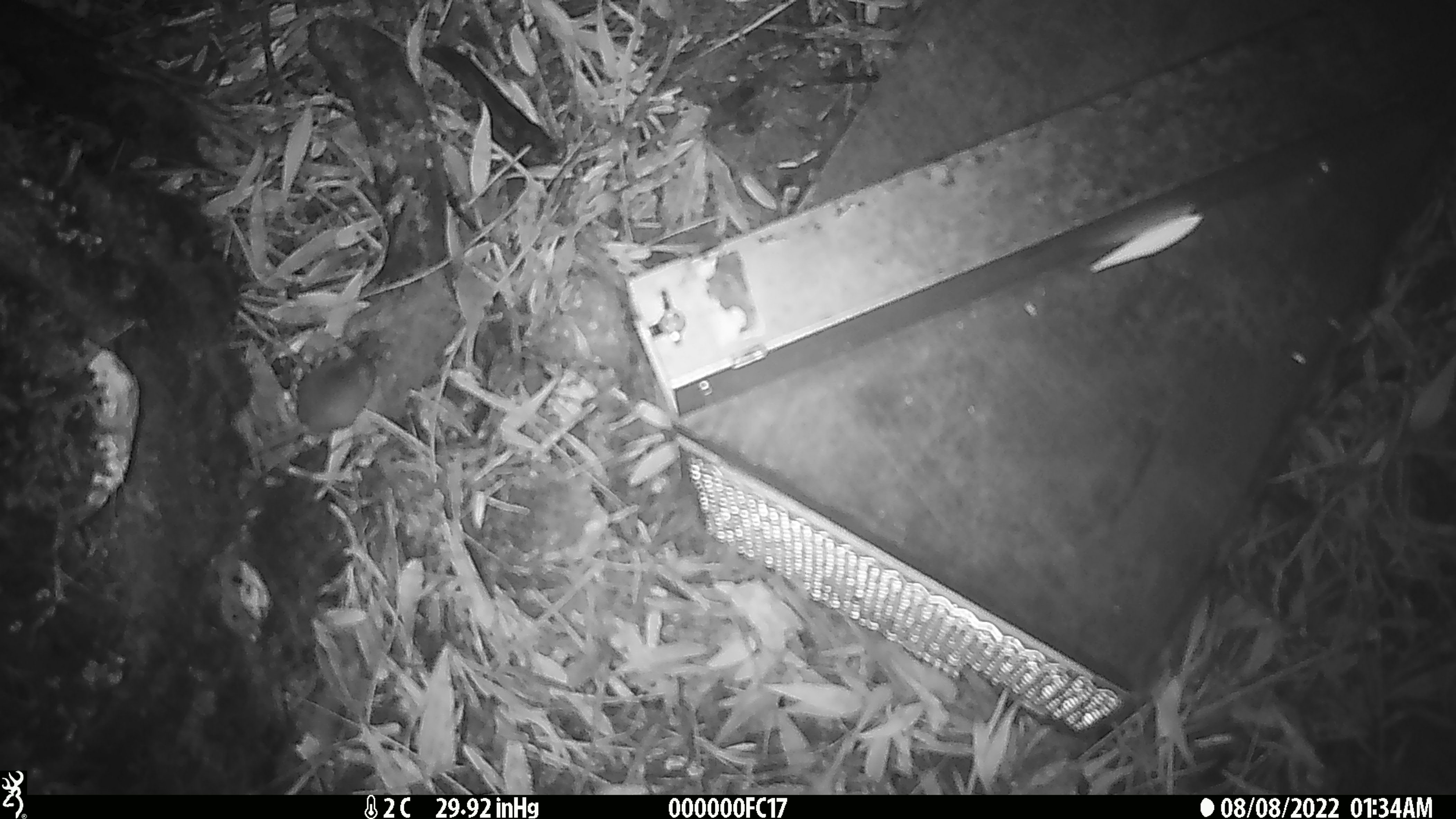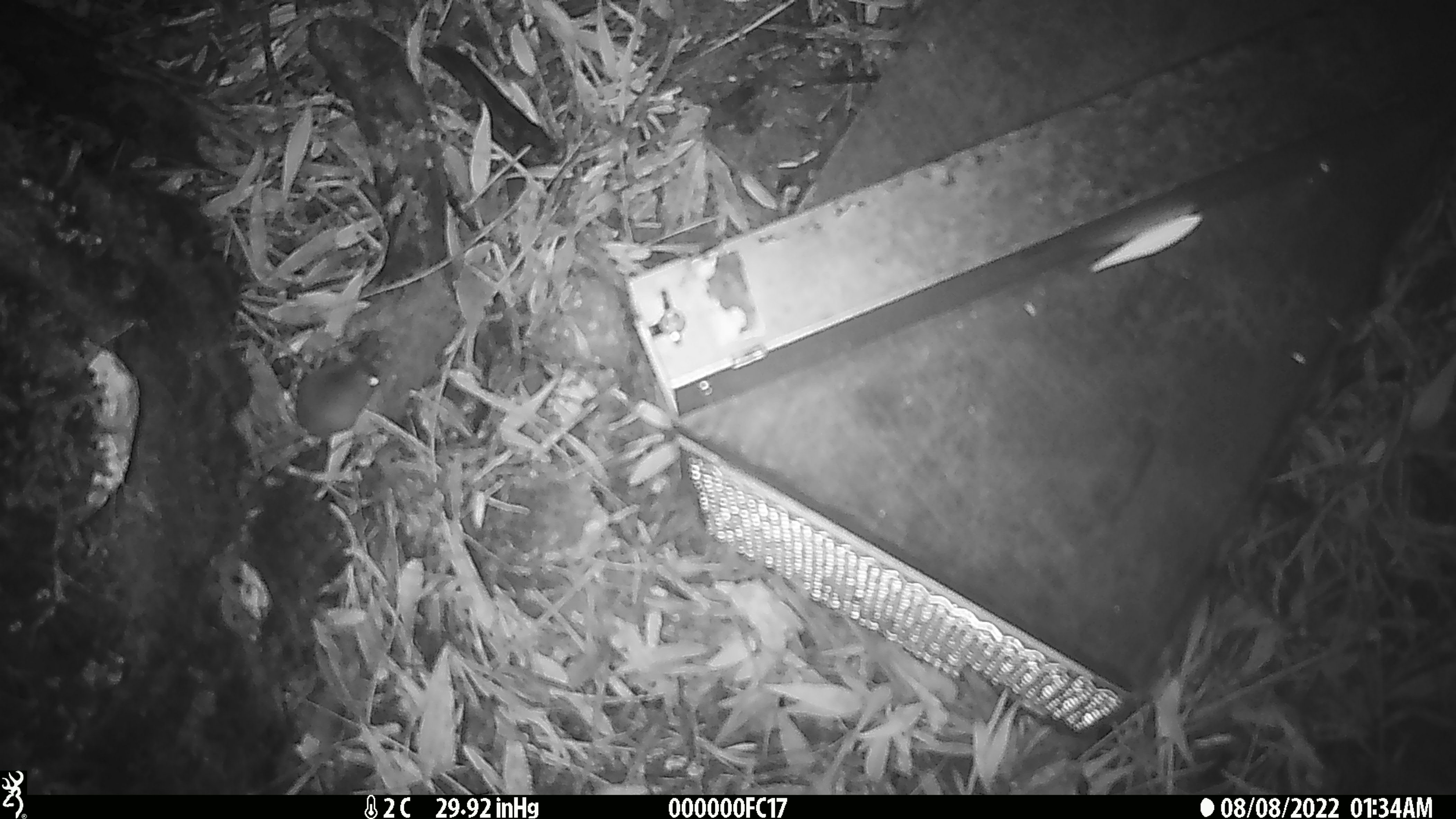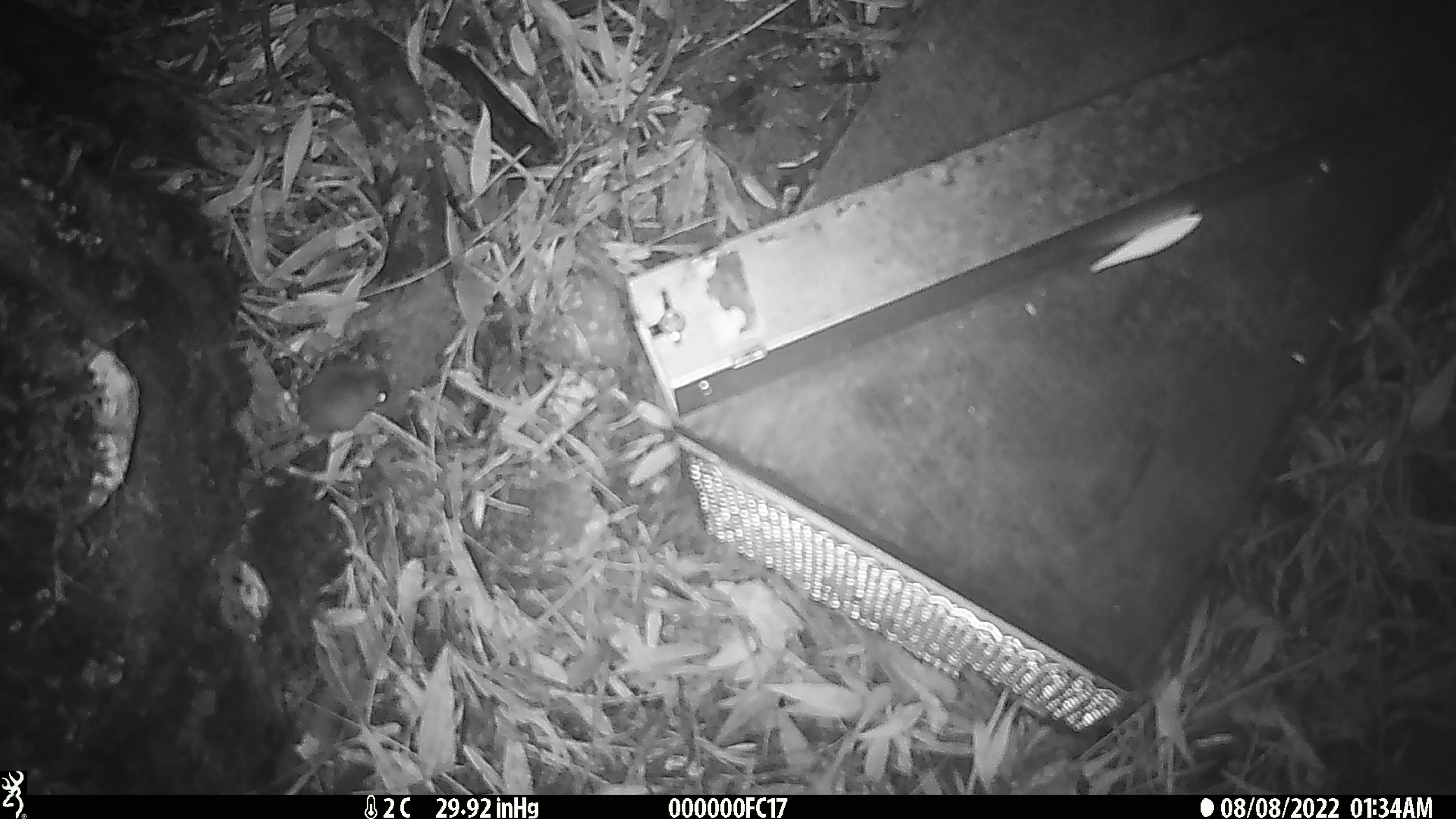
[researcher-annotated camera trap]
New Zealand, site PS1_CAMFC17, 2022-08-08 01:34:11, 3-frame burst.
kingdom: Animalia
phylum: Chordata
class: Mammalia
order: Rodentia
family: Muridae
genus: Mus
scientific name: Mus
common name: mouse